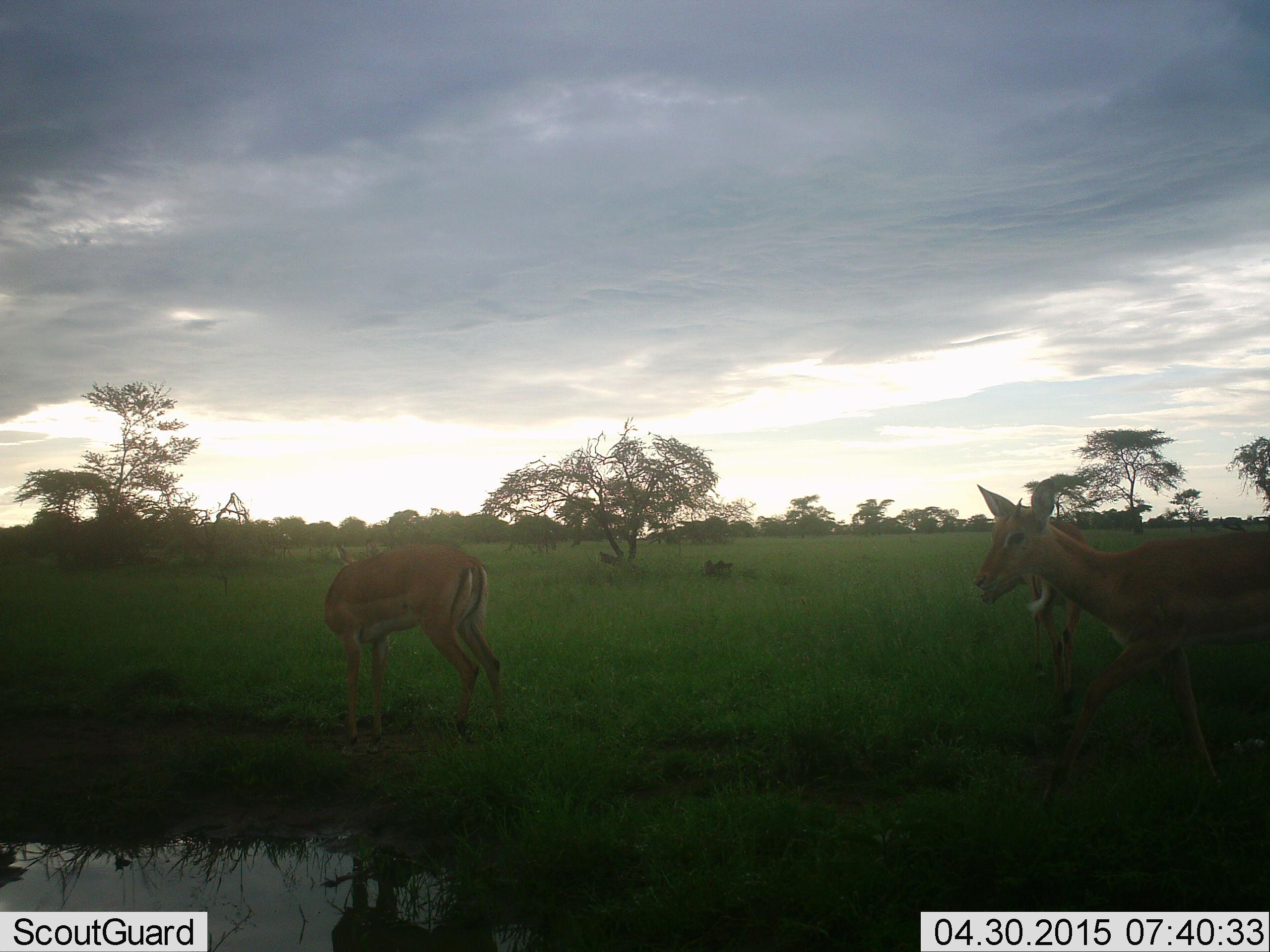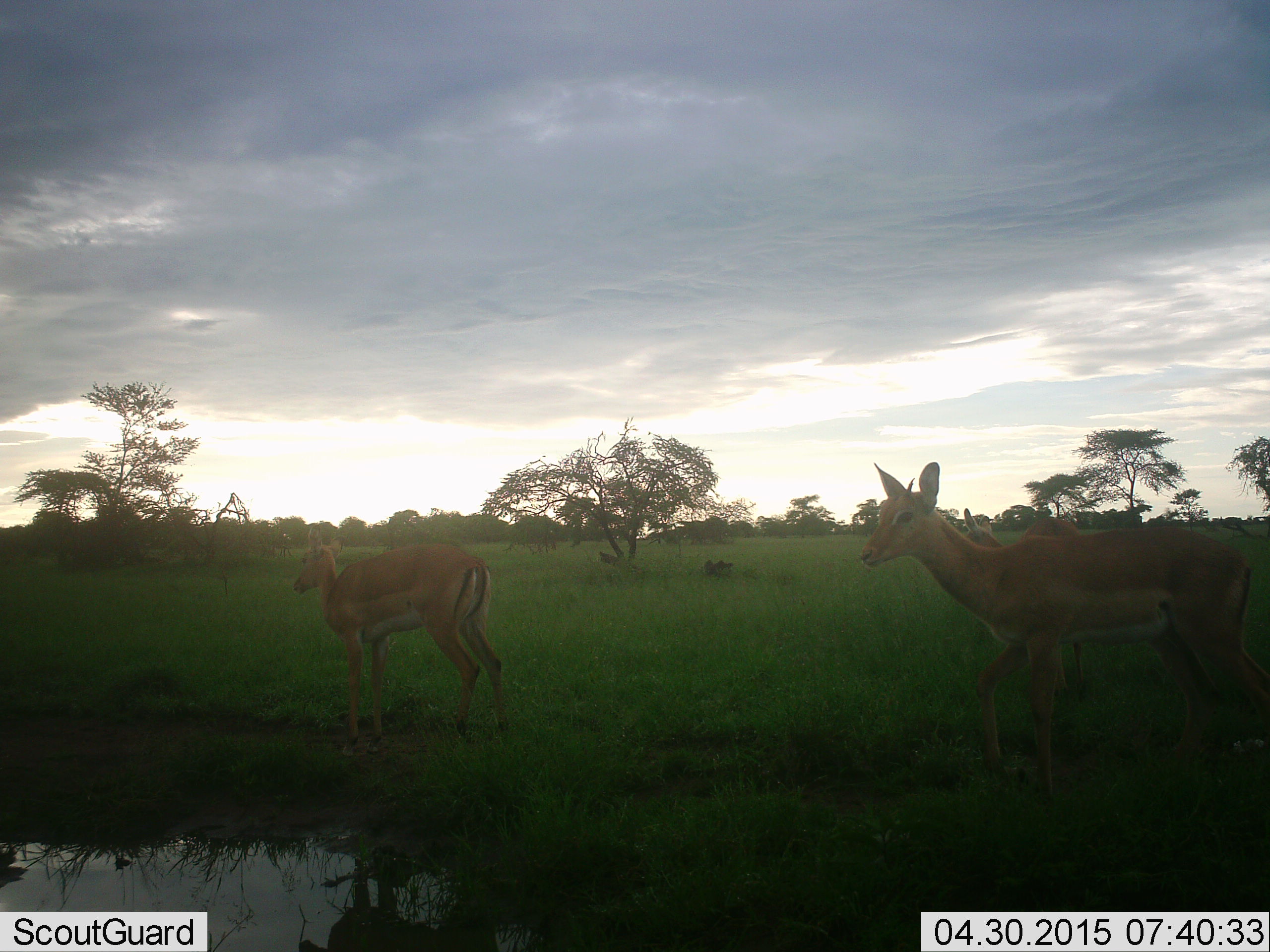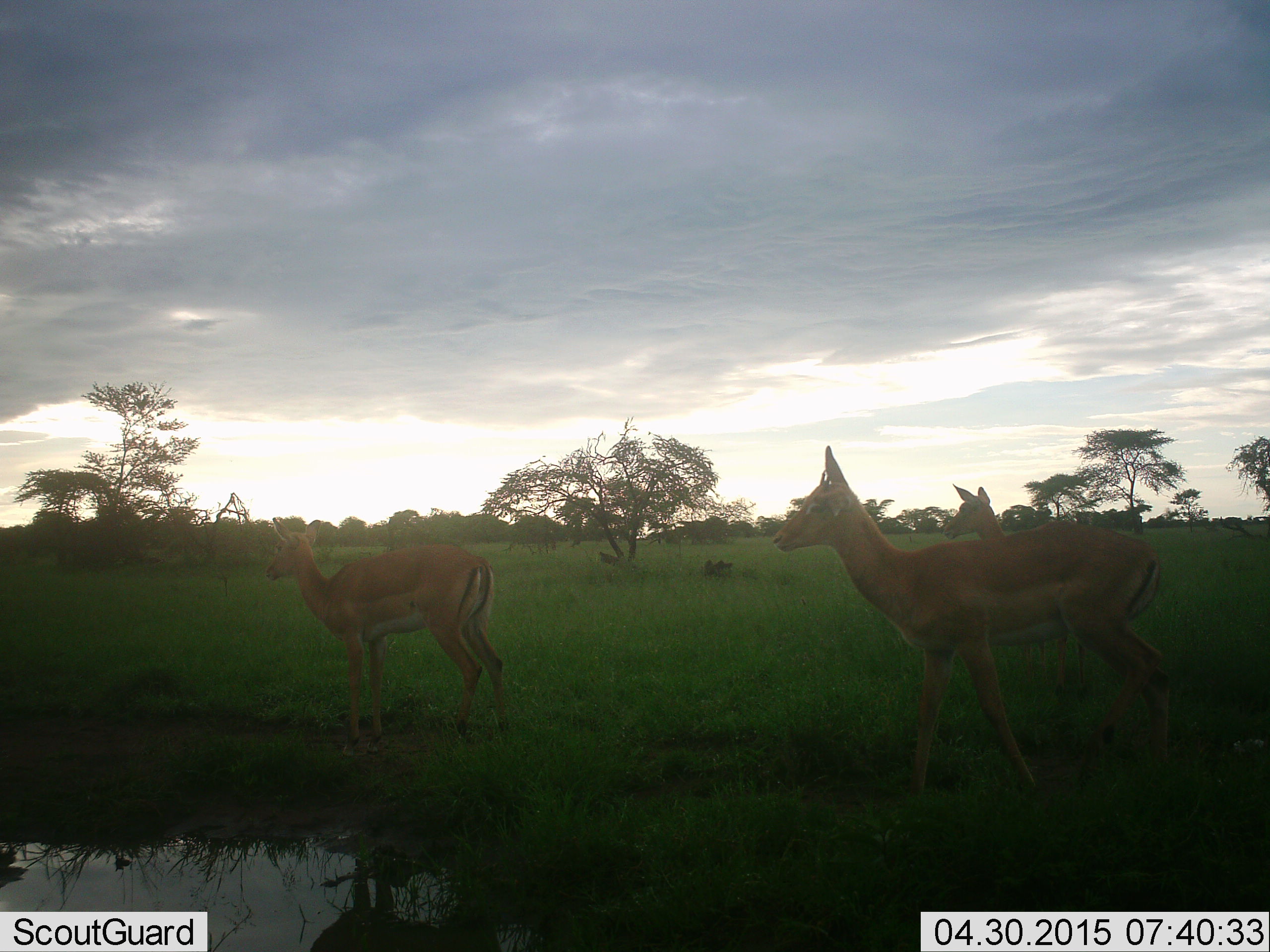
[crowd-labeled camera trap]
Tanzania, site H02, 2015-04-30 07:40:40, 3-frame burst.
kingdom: Animalia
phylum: Chordata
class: Mammalia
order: Artiodactyla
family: Bovidae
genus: Aepyceros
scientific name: Aepyceros melampus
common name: impala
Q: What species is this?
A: Impala (Aepyceros melampus).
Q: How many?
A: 3.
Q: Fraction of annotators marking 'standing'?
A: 50%.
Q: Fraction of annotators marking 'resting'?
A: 10%.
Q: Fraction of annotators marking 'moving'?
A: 80%.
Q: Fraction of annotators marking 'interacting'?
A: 0%.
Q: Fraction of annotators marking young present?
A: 0%.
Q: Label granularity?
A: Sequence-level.